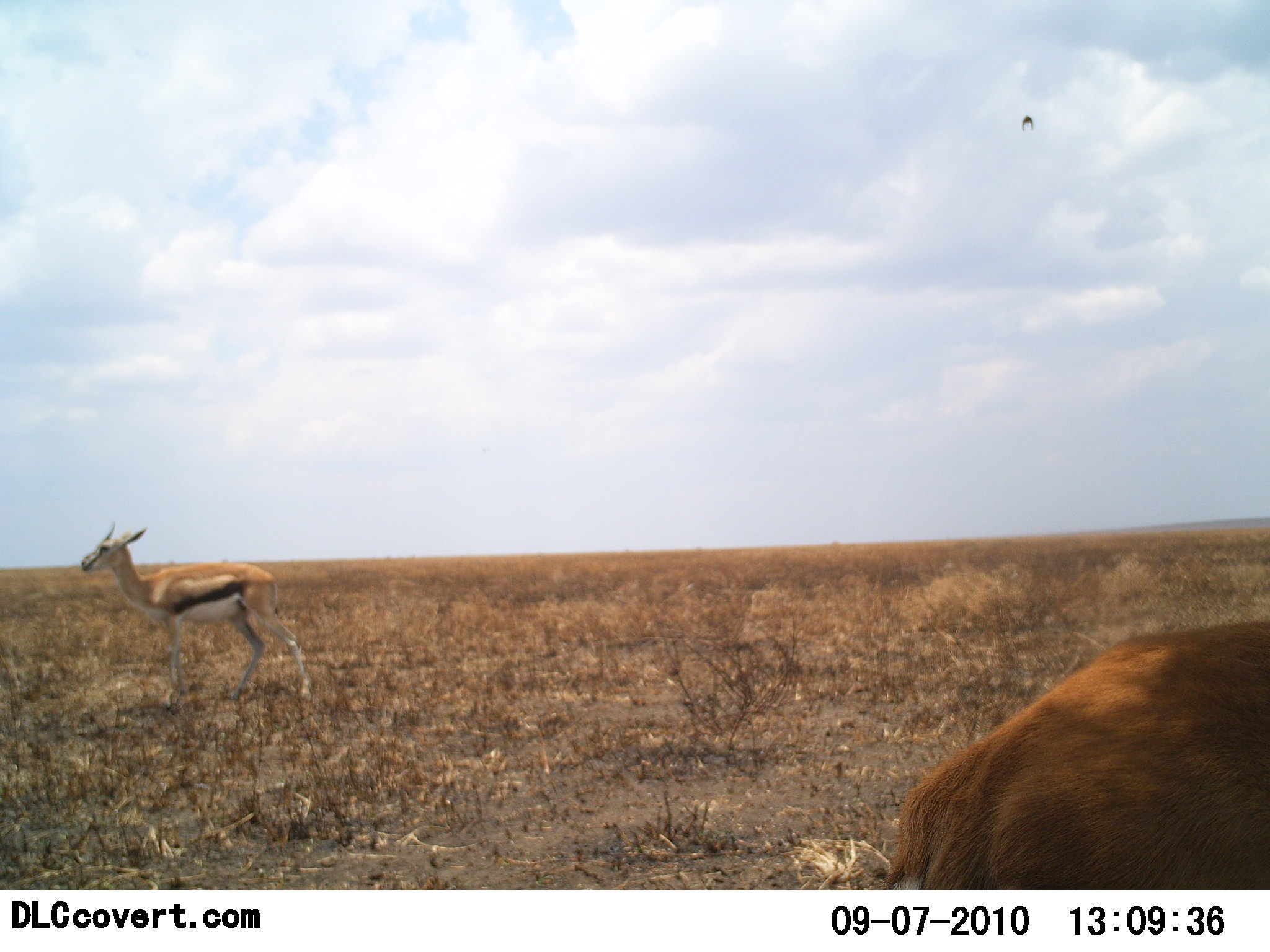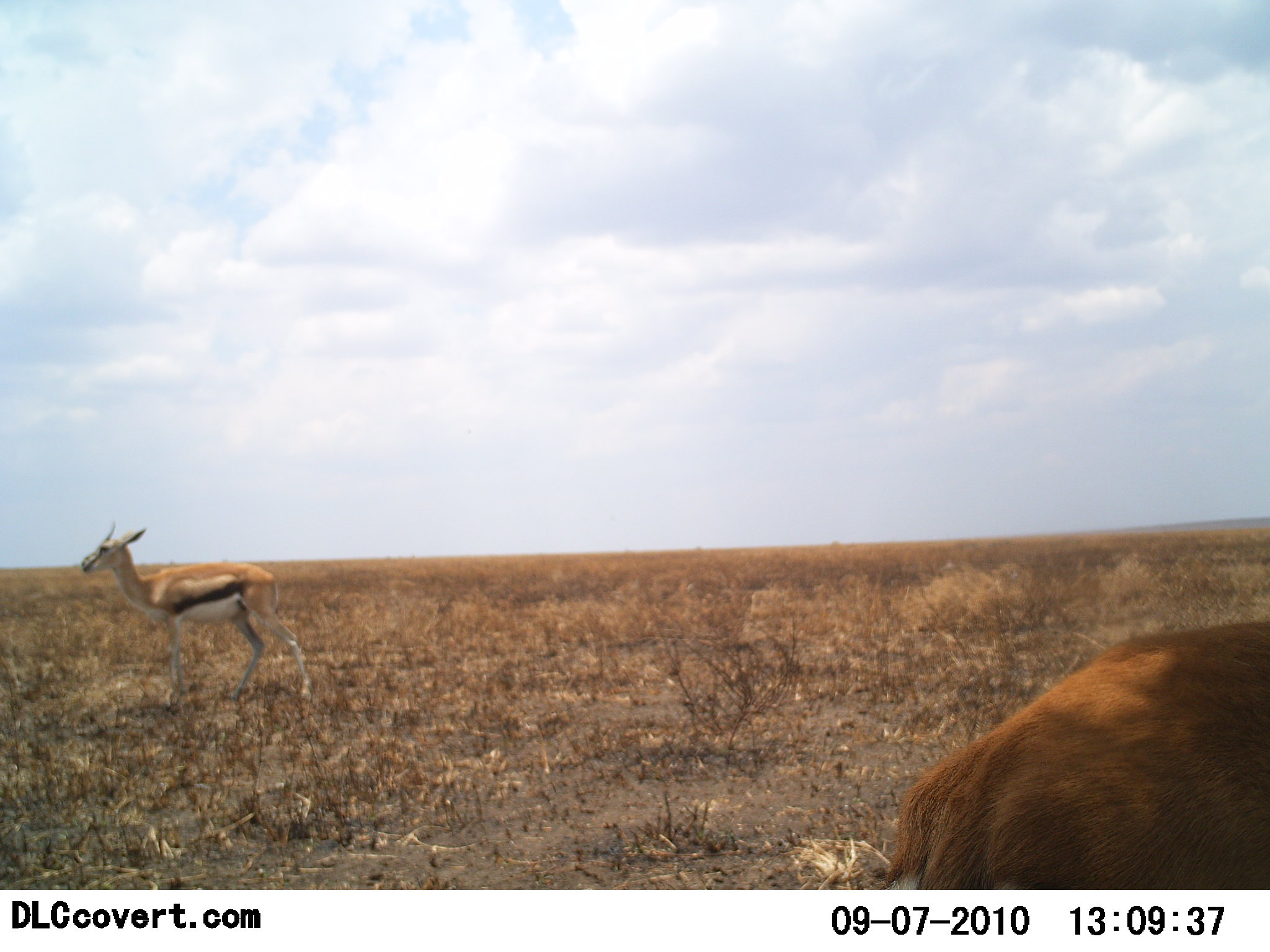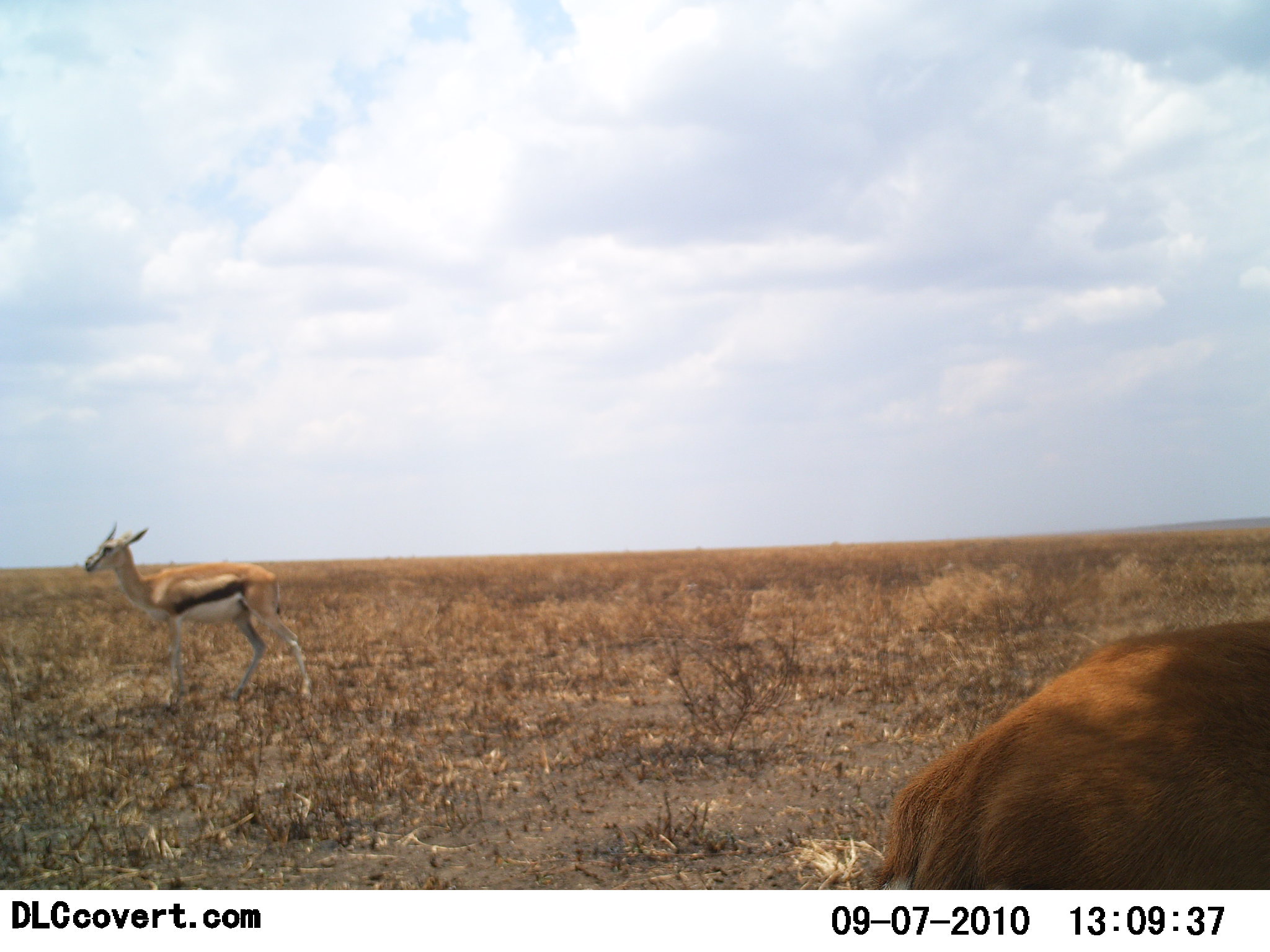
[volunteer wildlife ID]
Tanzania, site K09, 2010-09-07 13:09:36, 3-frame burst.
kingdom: Animalia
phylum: Chordata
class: Mammalia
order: Artiodactyla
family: Bovidae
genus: Eudorcas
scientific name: Eudorcas thomsonii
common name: thomson's gazelle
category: gazellethomsons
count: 2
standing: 100%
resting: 0%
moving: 0%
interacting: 0%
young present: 8%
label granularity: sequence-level